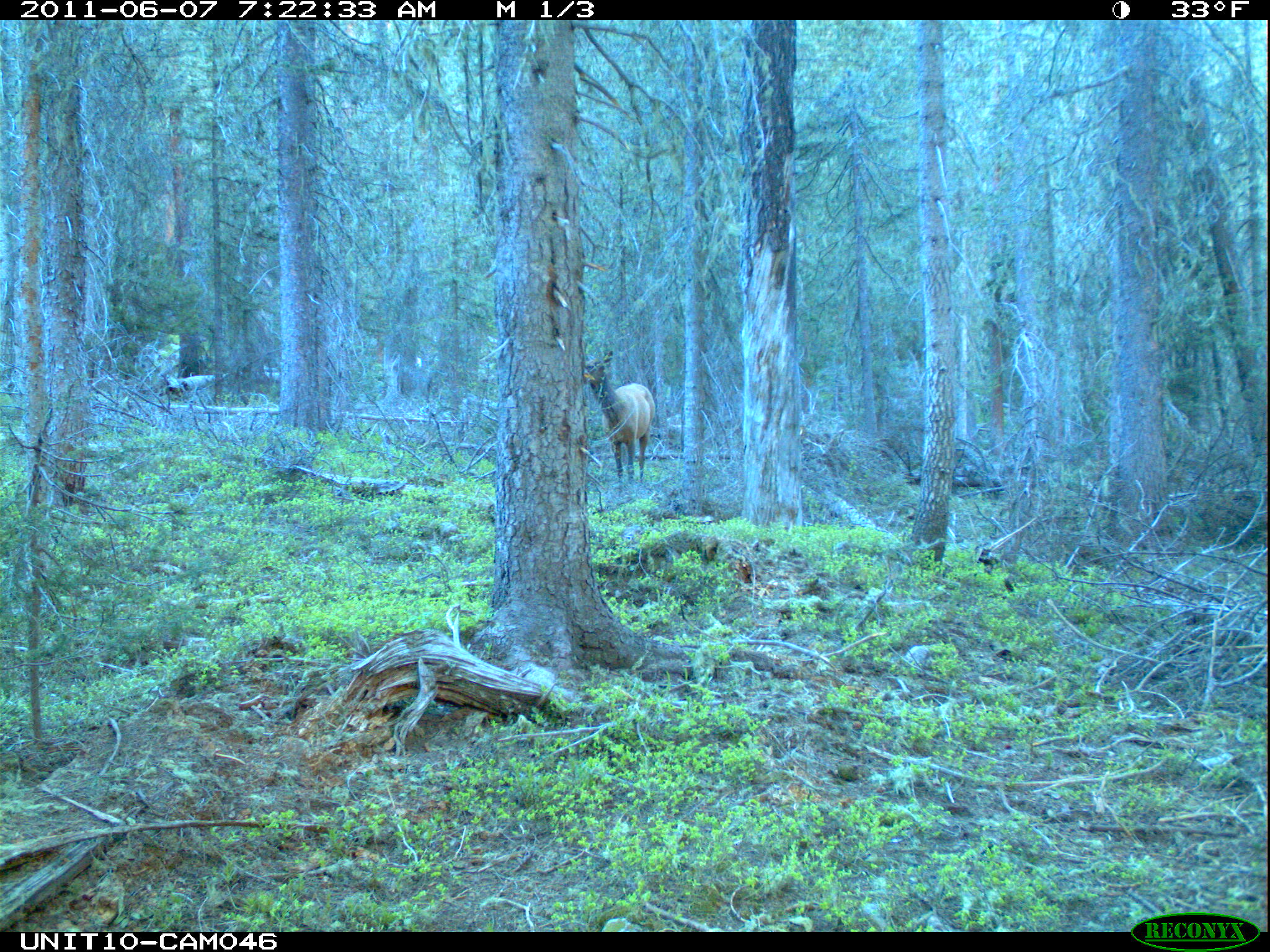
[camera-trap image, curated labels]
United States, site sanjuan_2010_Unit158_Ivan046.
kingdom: Animalia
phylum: Chordata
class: Mammalia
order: Artiodactyla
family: Cervidae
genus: Cervus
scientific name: Cervus elaphus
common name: red deer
Cervus elaphus (red deer).